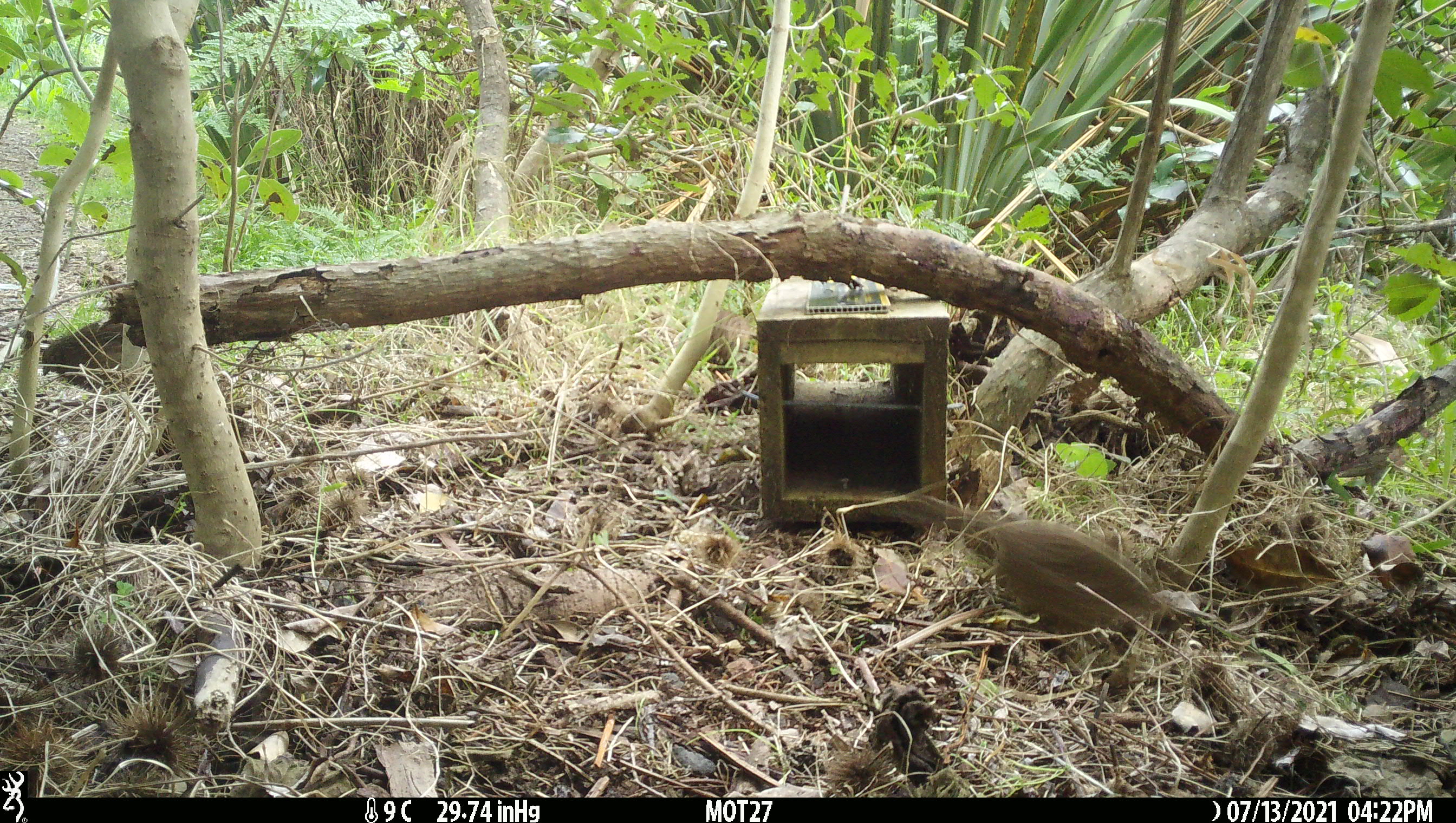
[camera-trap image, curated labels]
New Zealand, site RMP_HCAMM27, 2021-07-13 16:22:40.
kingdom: Animalia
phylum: Chordata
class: Aves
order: Galliformes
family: Phasianidae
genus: Synoicus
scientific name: Synoicus ypsilophorus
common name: brown quail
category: quail brown